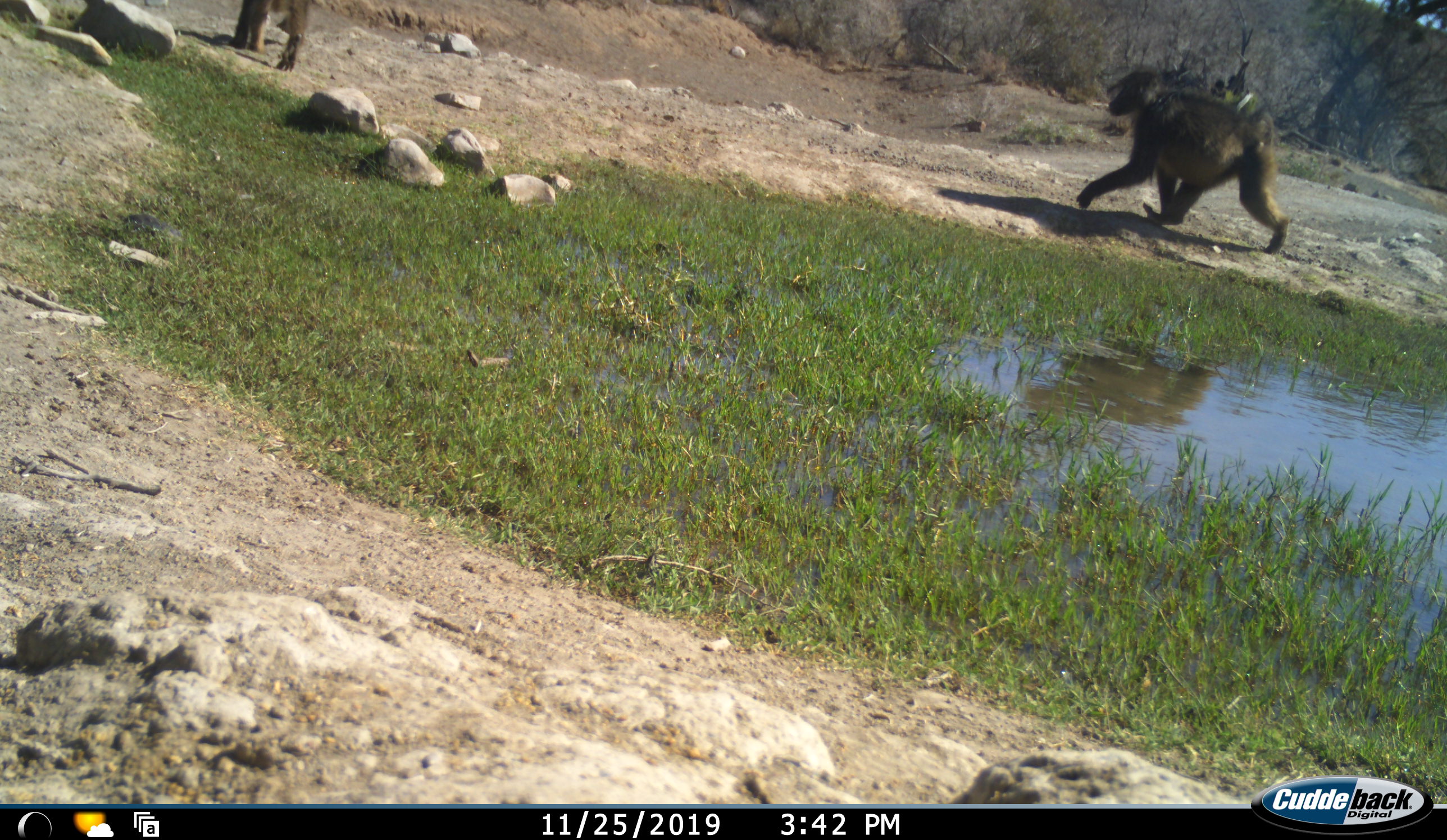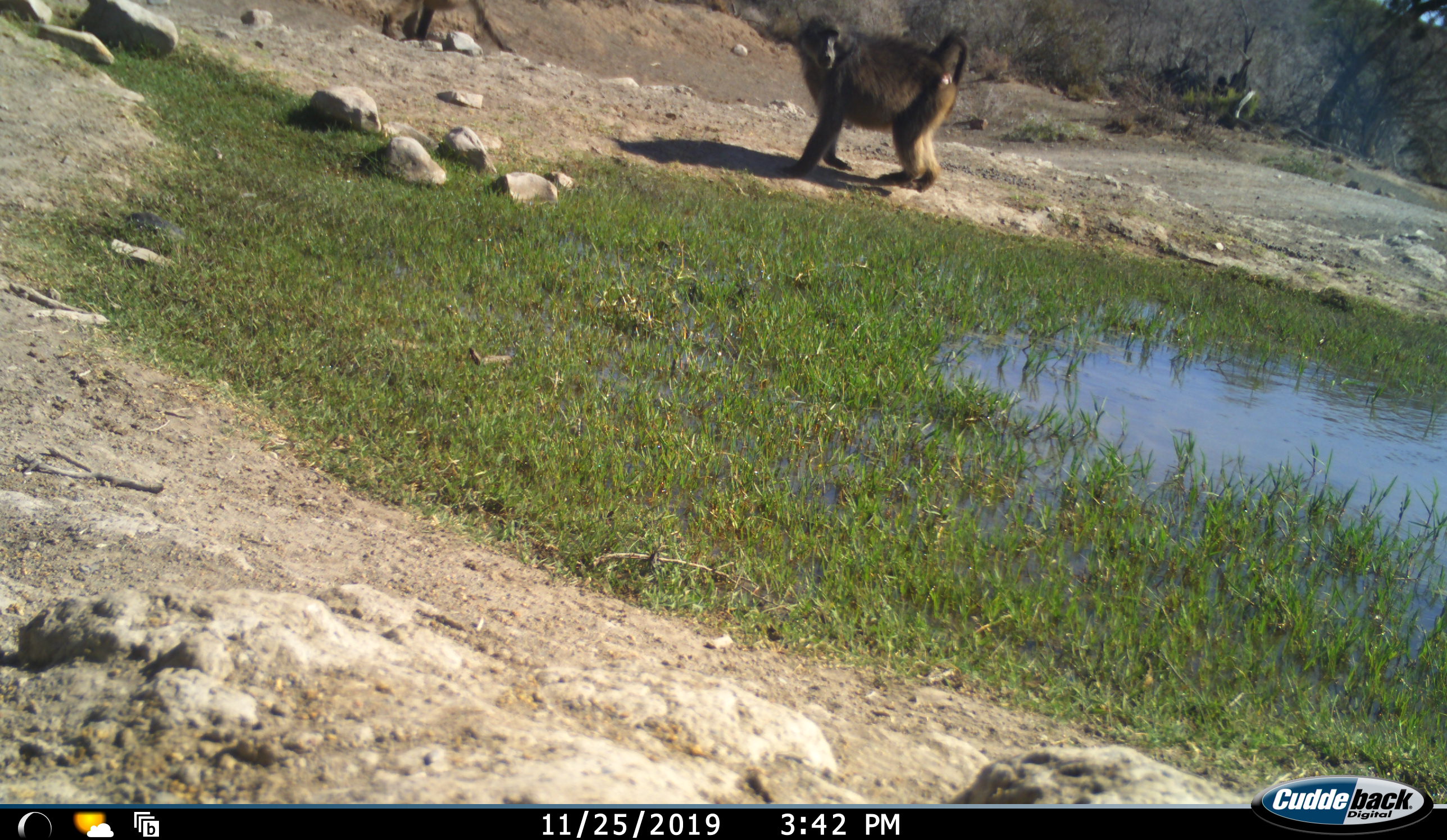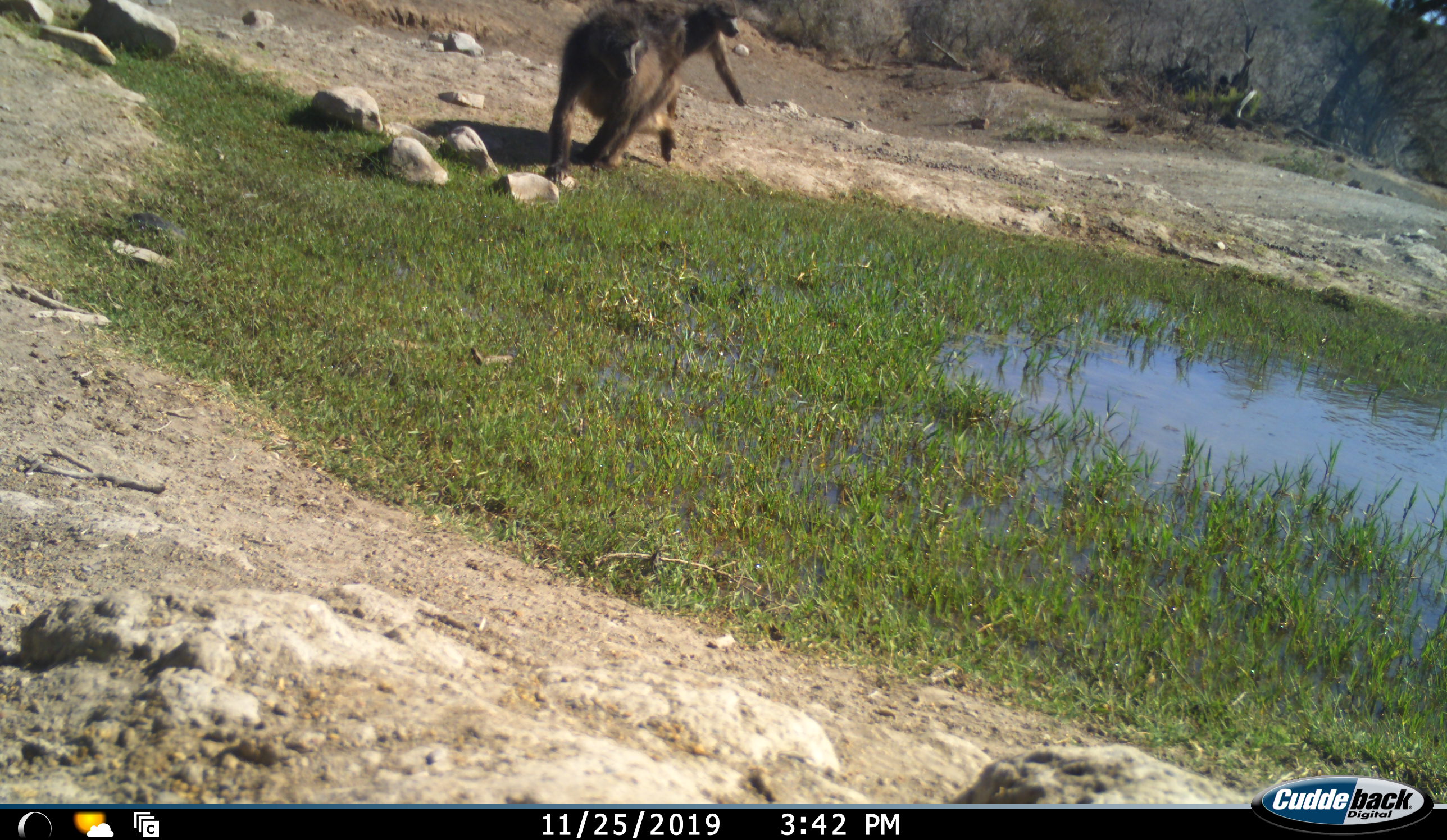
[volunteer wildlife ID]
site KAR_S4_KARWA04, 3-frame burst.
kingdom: Animalia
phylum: Chordata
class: Mammalia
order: Primates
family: Cercopithecidae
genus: Papio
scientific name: Papio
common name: baboon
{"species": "baboon (Papio)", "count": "2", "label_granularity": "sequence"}